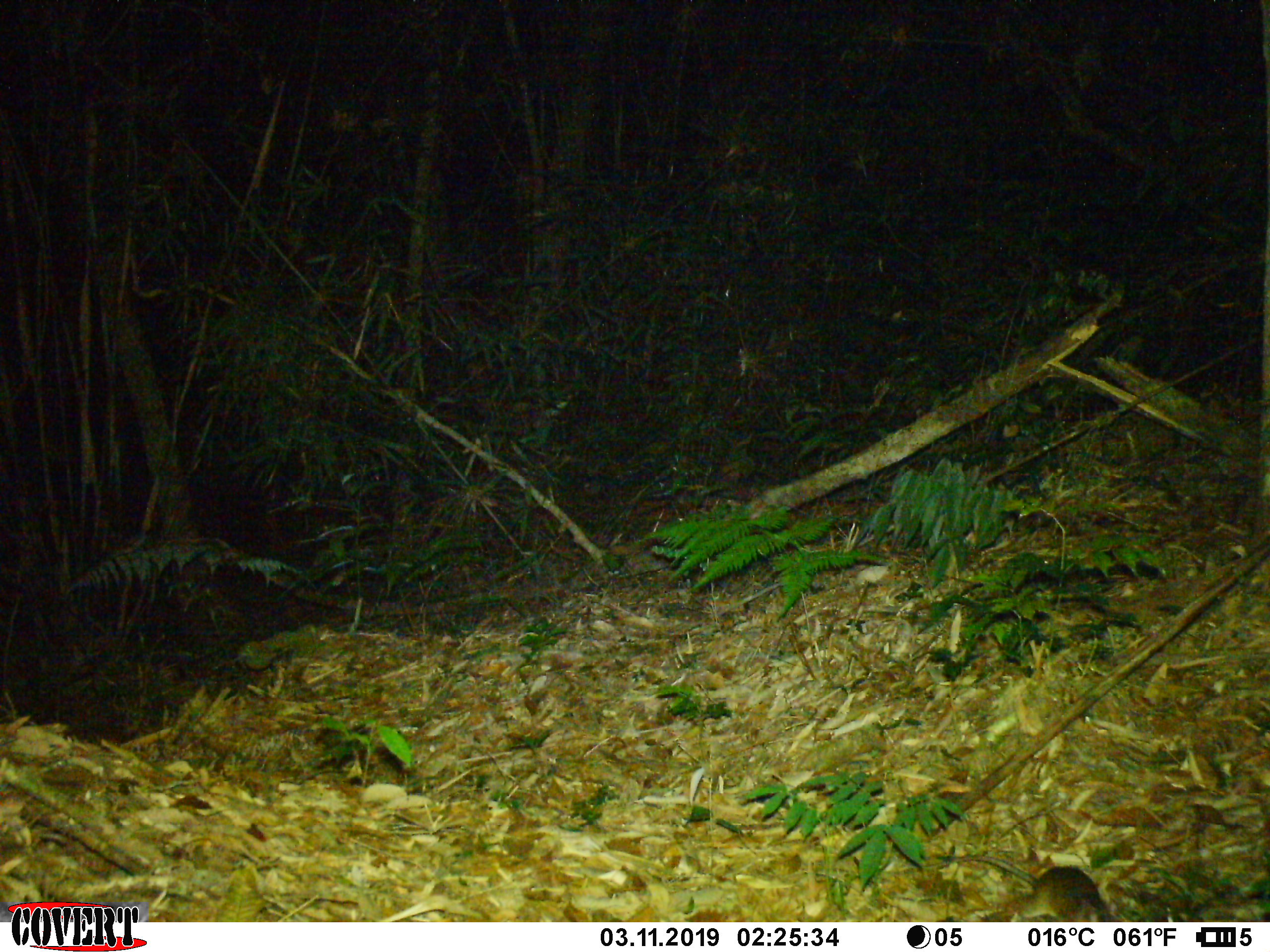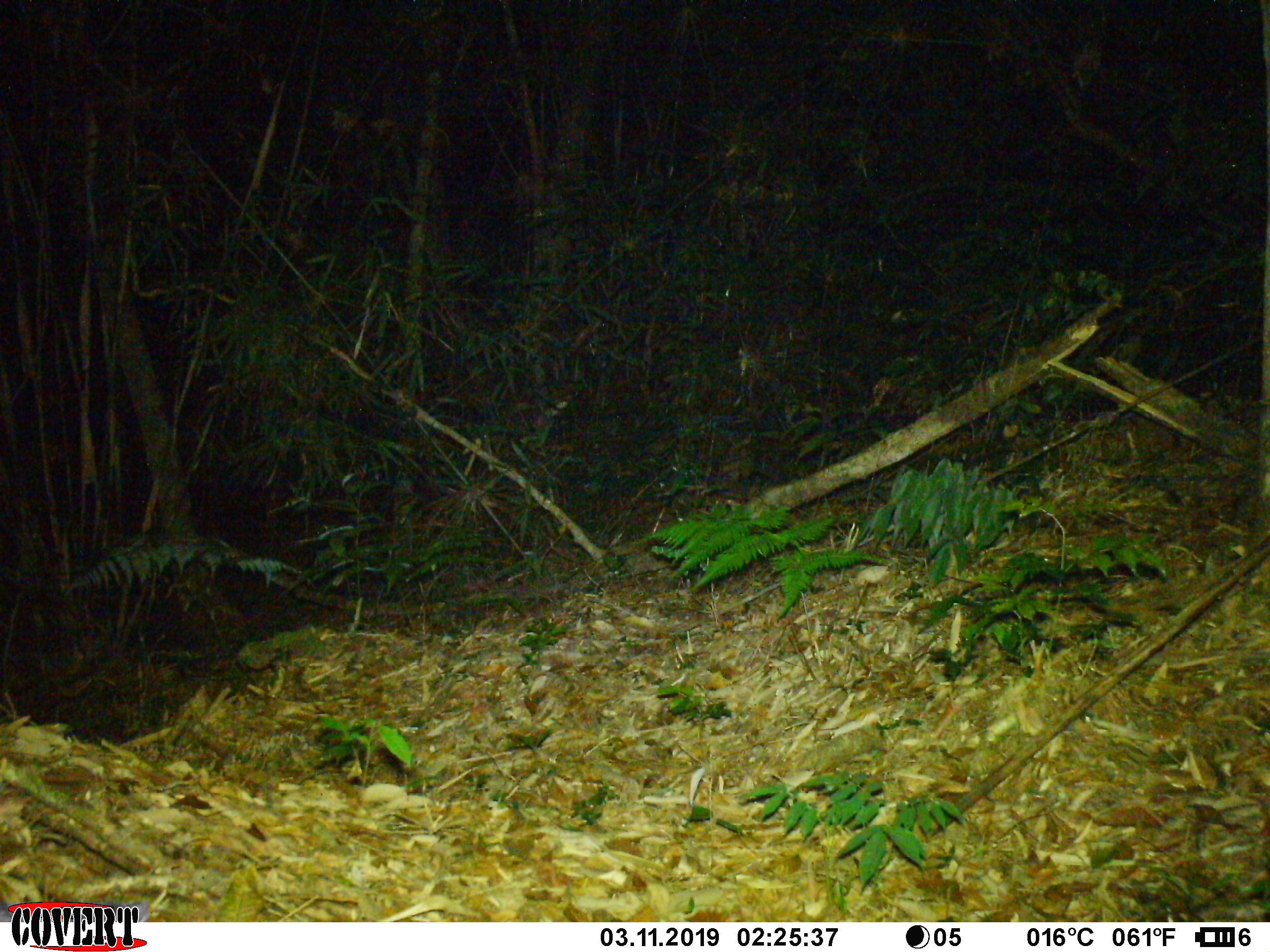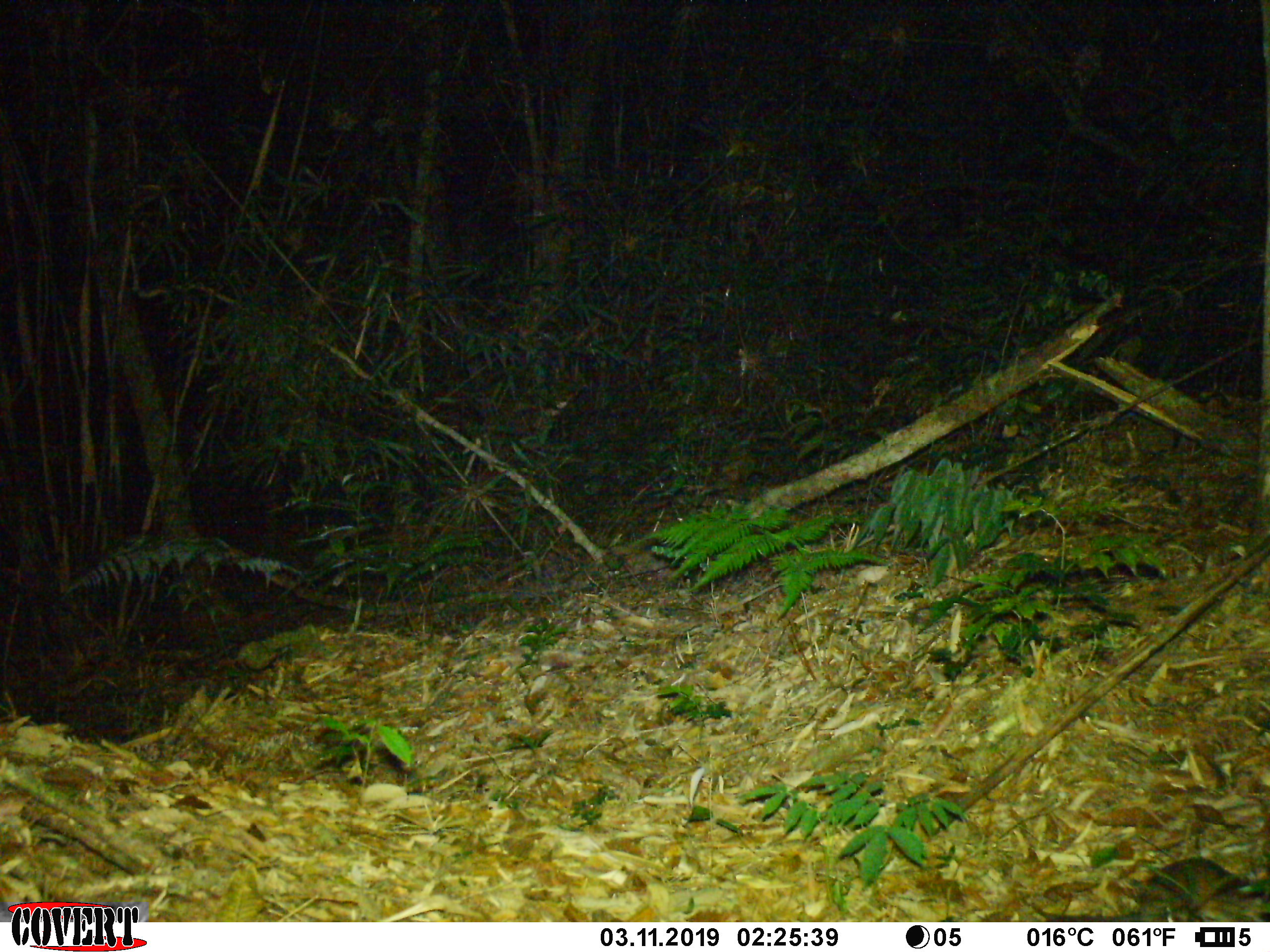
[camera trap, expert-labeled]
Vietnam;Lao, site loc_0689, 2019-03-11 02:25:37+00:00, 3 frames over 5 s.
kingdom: Animalia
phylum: Chordata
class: Mammalia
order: Rodentia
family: Muridae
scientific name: Muridae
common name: old-world mice and rats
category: unidentified murid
Unidentified murid (old-world mice and rats) (Muridae). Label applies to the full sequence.